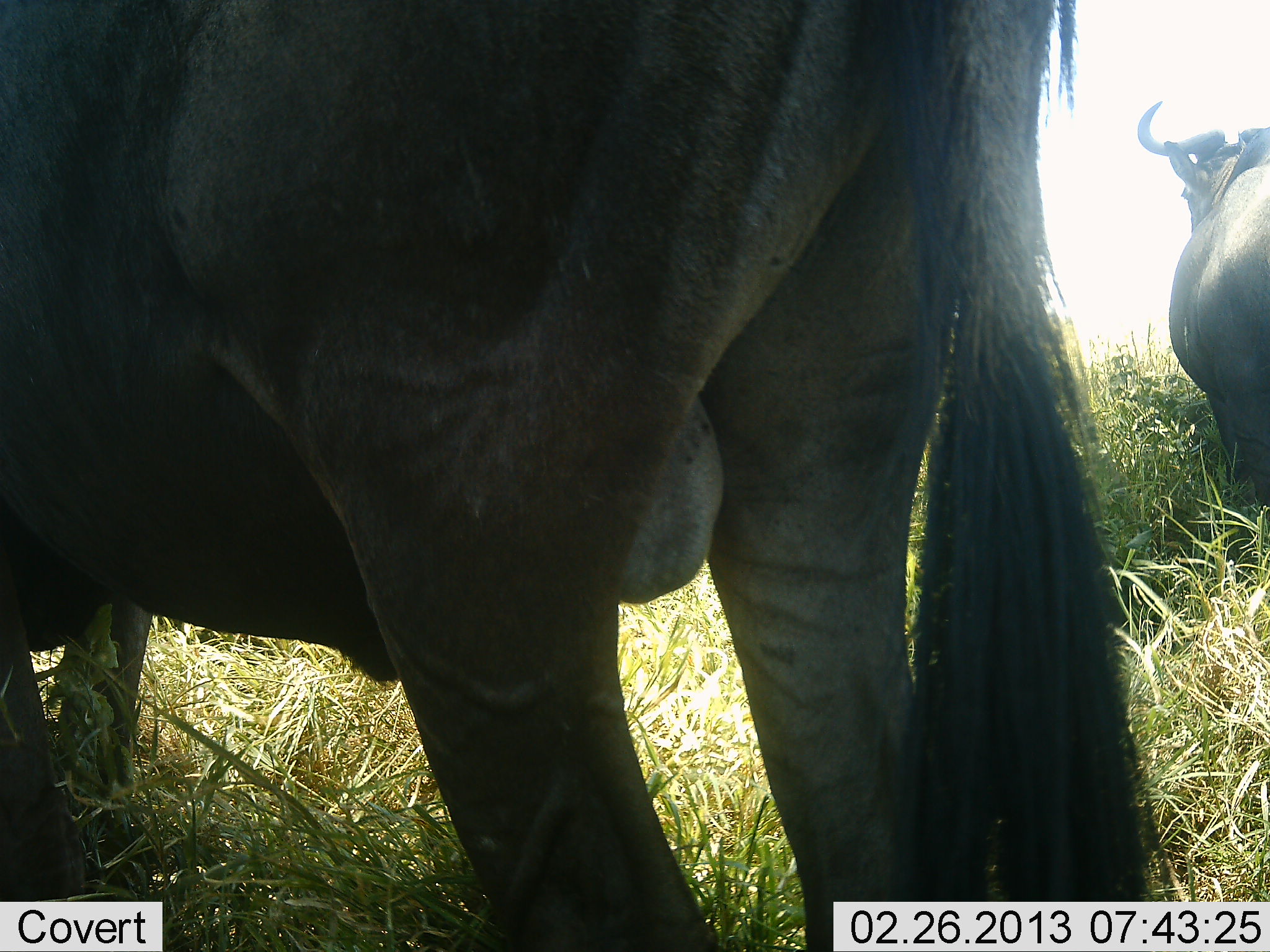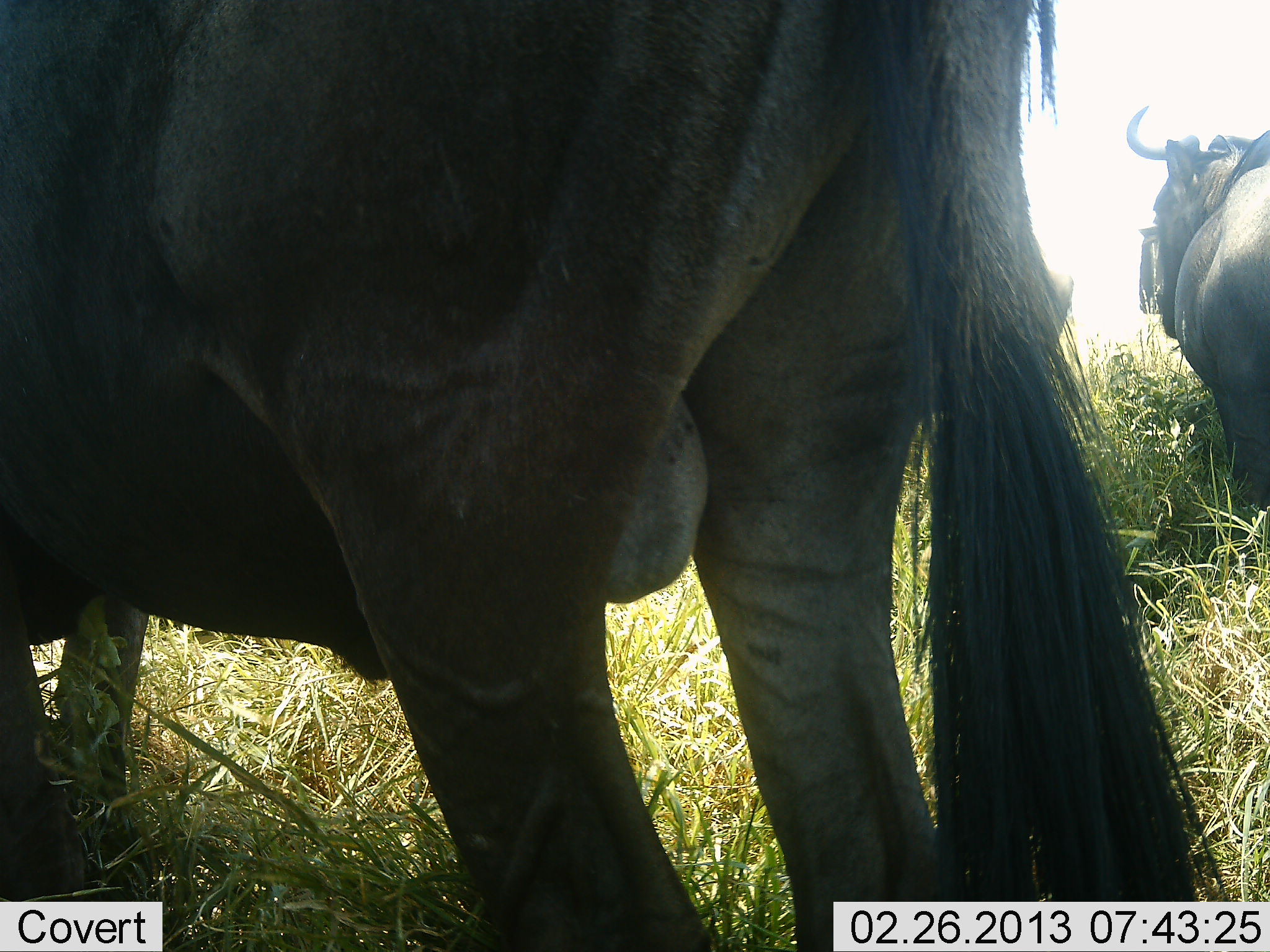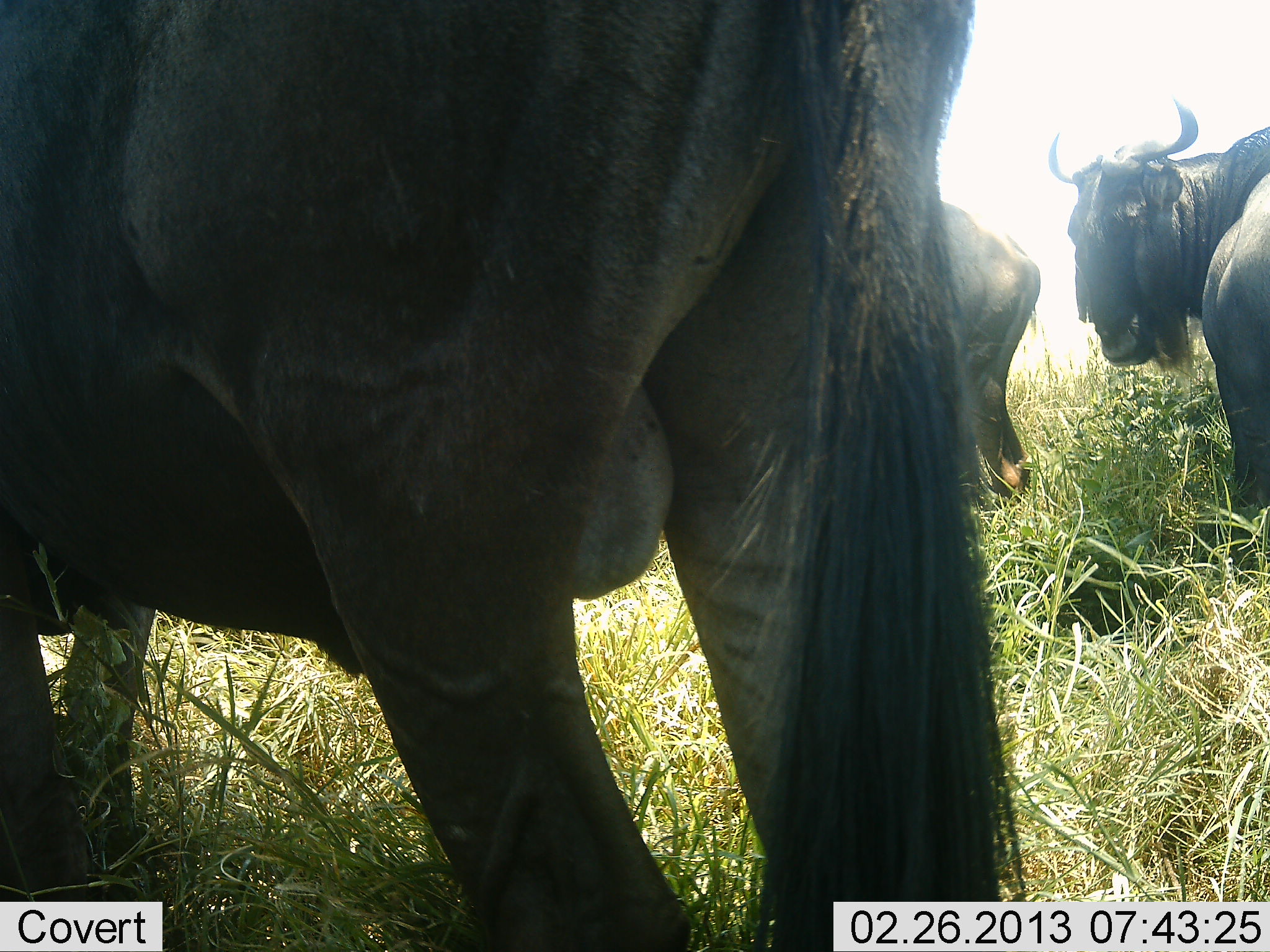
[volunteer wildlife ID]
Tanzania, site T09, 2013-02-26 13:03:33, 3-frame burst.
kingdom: Animalia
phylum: Chordata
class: Mammalia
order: Artiodactyla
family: Bovidae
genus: Connochaetes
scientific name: Connochaetes taurinus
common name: blue wildebeest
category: wildebeest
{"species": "wildebeest (blue wildebeest) (Connochaetes taurinus)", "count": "3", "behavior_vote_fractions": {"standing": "96%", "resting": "4%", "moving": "17%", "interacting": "0%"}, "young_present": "0%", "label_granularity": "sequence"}